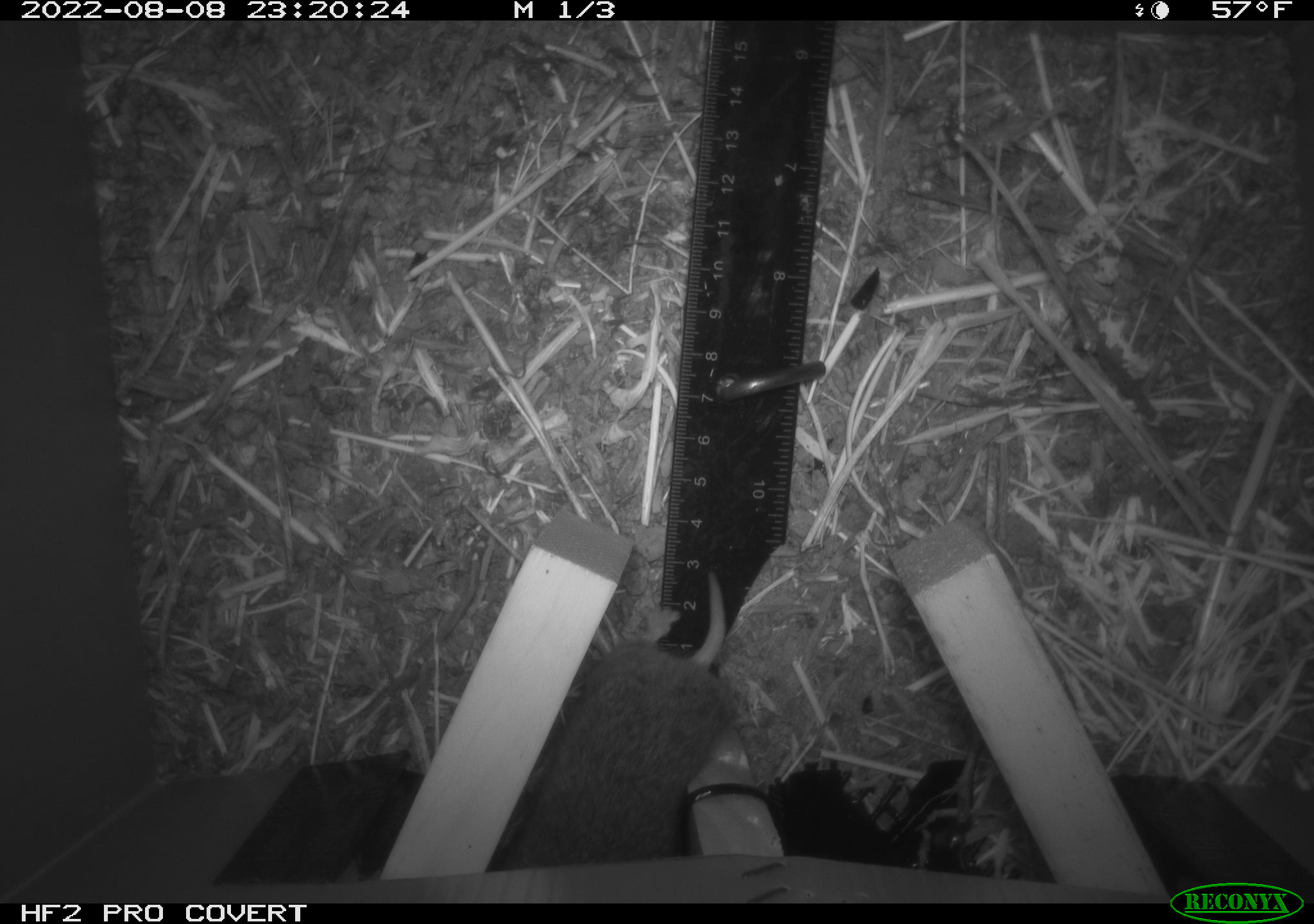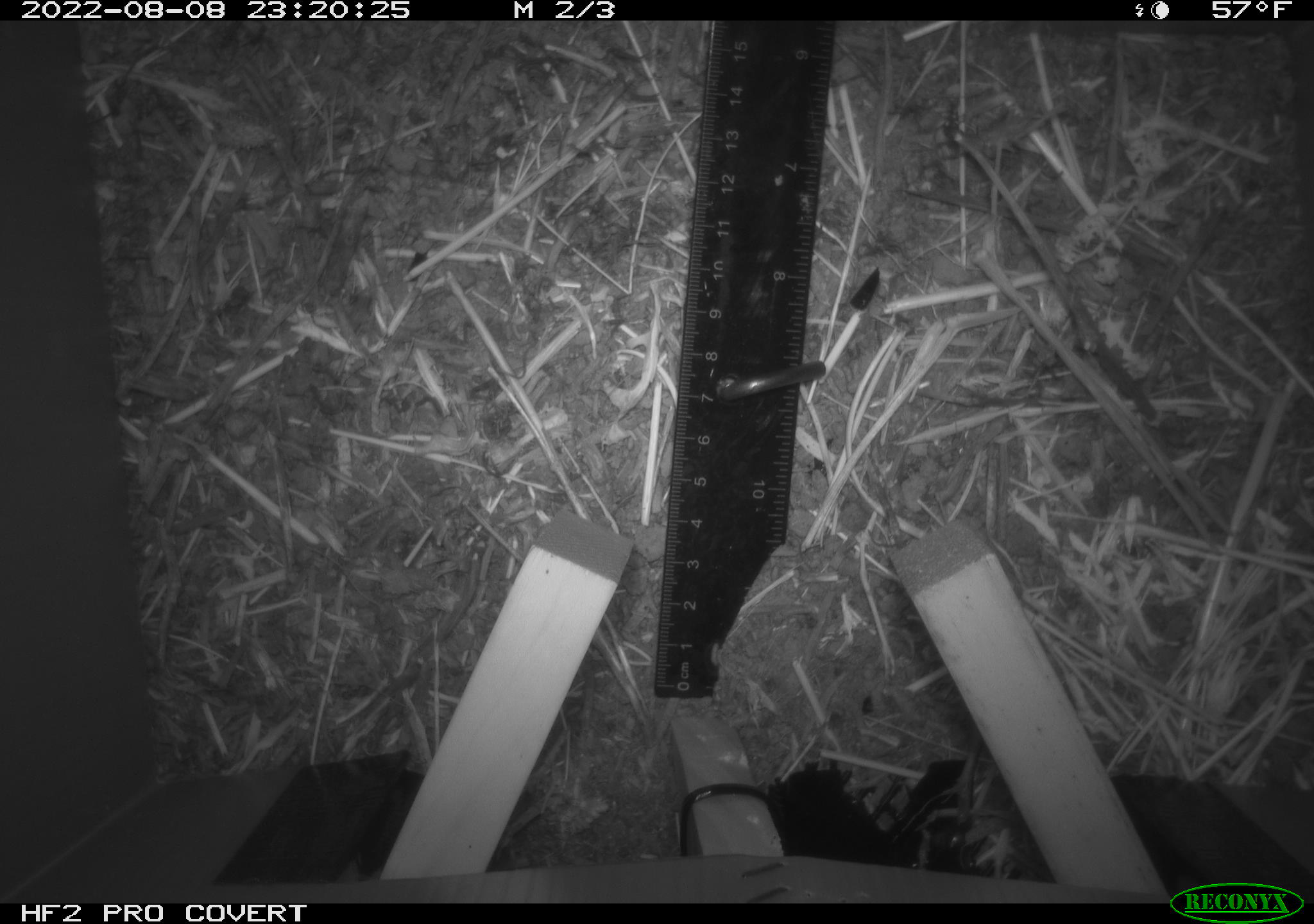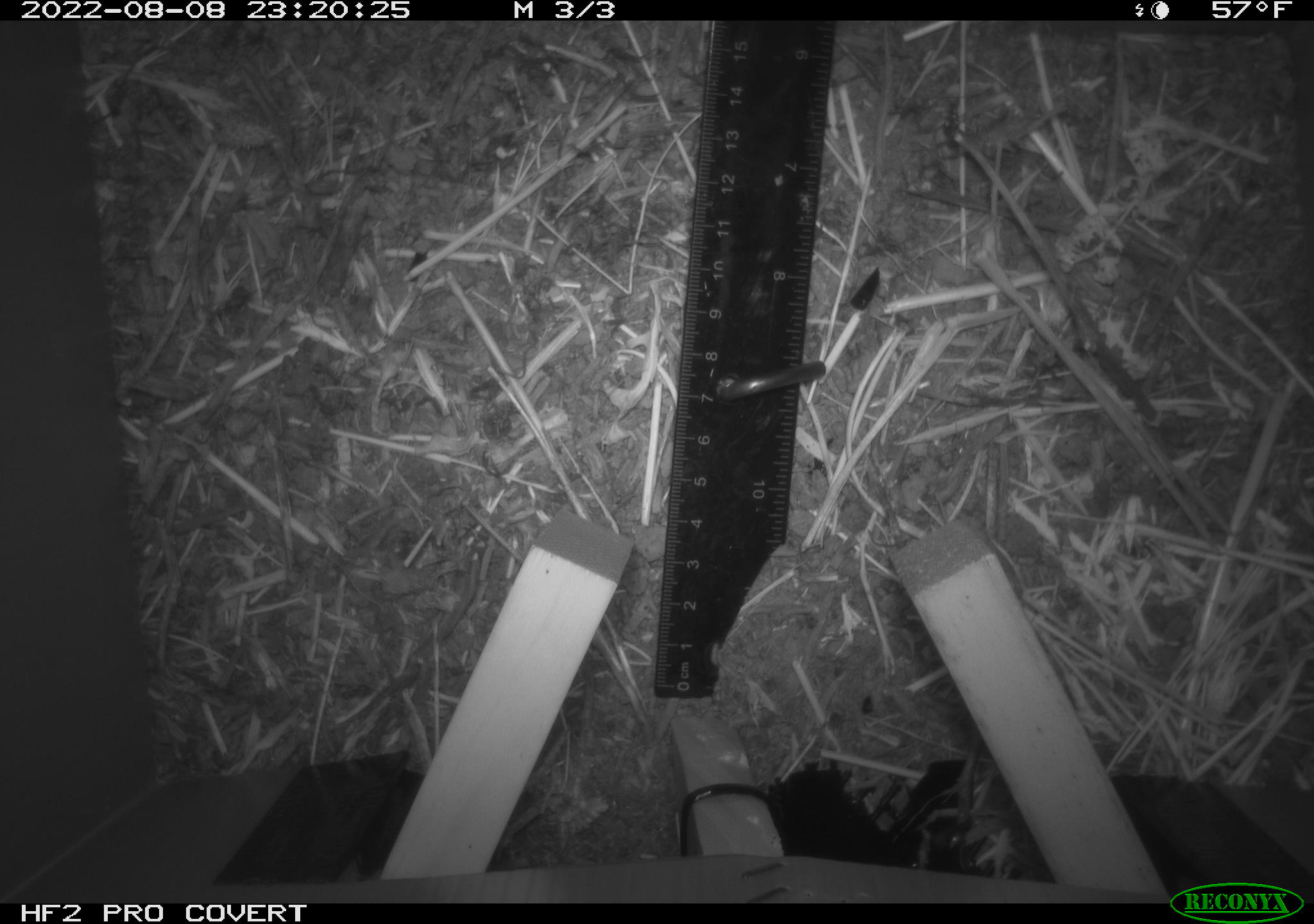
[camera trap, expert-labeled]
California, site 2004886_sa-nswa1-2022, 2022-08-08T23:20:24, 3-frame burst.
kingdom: Animalia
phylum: Chordata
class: Mammalia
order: Rodentia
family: Cricetidae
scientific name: Cricetidae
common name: hamsters, voles, lemmings, and allies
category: cricetidae family